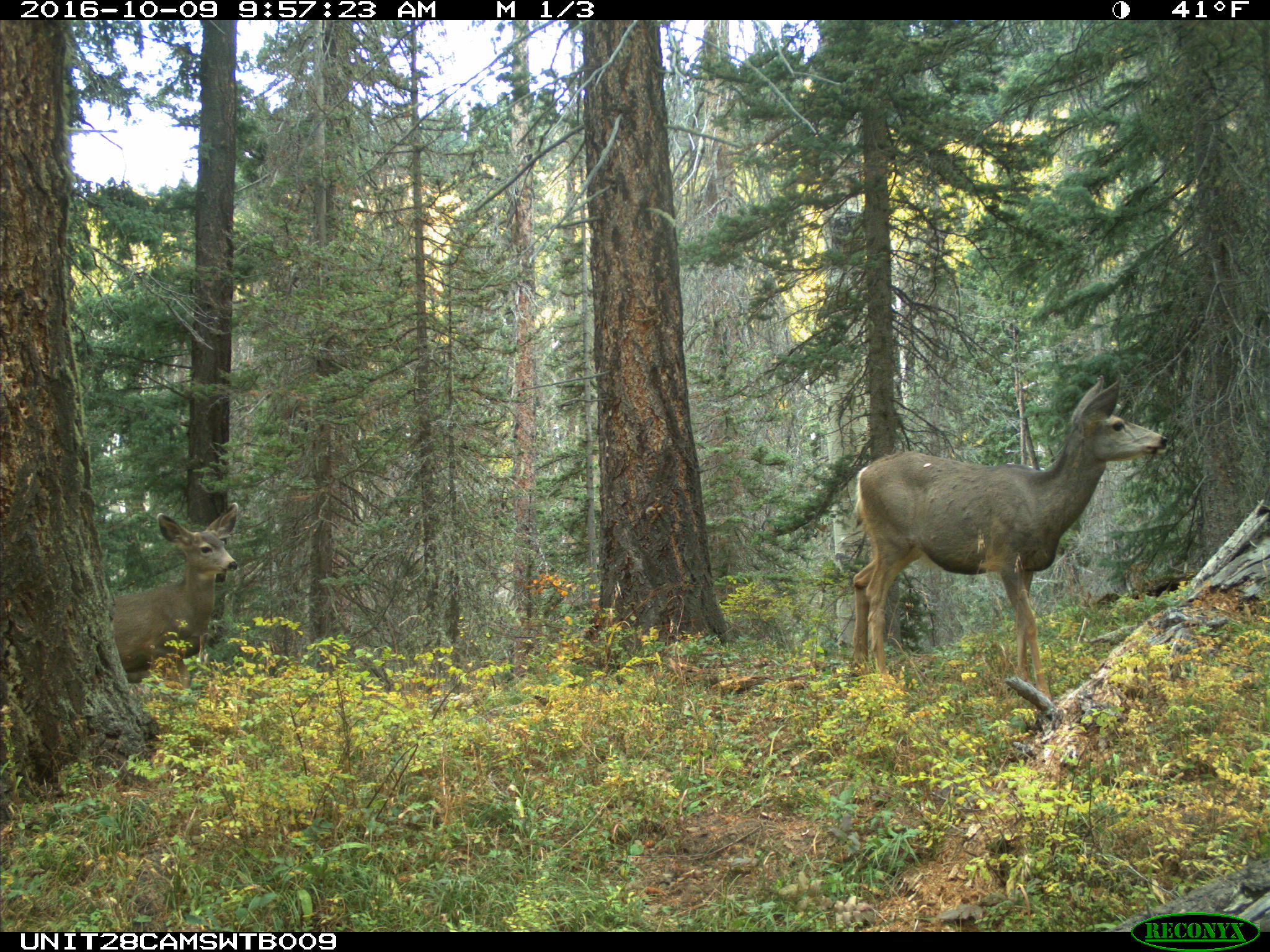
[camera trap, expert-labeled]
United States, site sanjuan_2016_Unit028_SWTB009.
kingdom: Animalia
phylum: Chordata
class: Mammalia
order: Artiodactyla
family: Cervidae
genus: Odocoileus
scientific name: Odocoileus hemionus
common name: mule deer